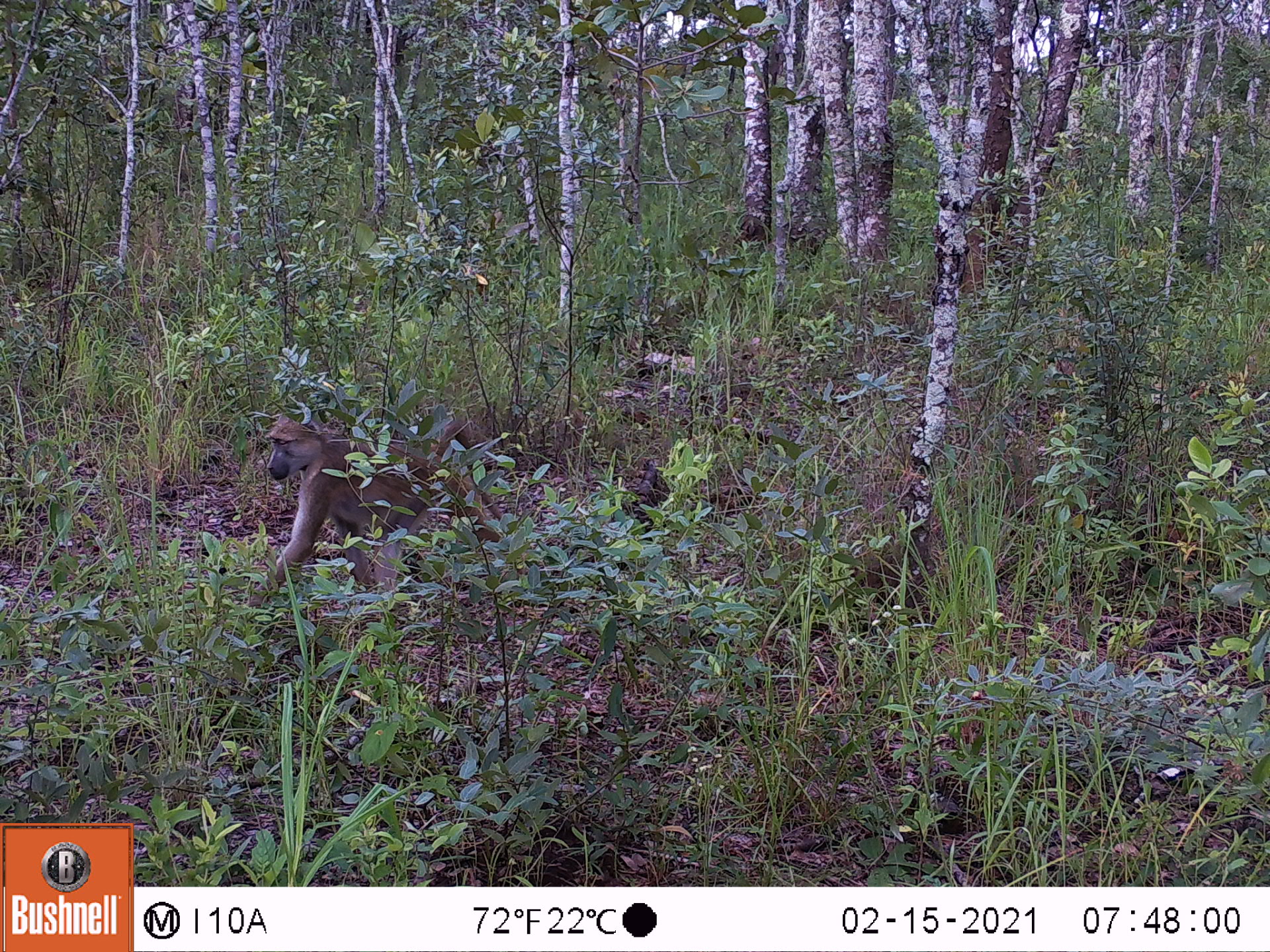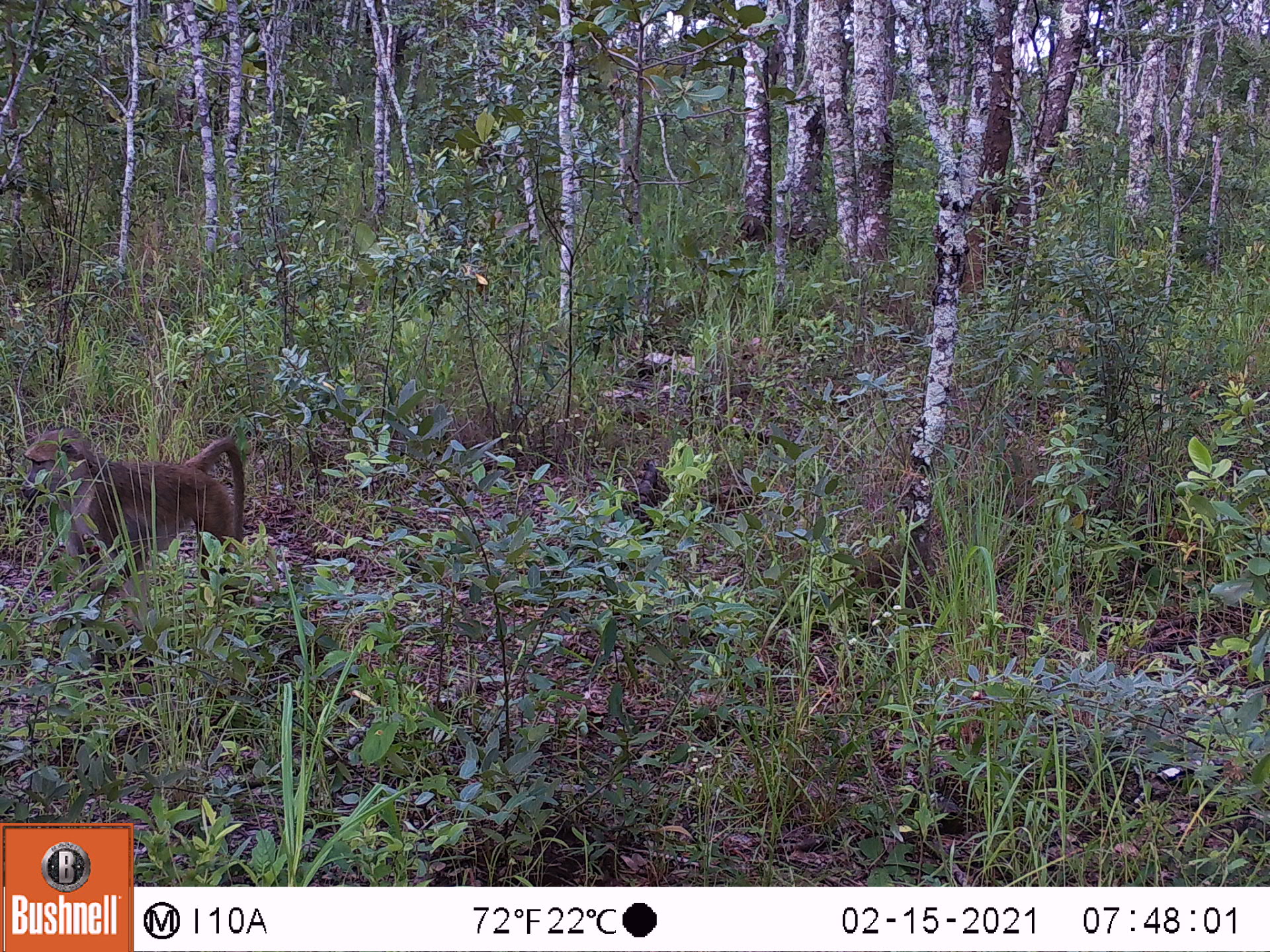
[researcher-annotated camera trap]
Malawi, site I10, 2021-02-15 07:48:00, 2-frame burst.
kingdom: Animalia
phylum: Chordata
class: Mammalia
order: Primates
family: Cercopithecidae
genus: Papio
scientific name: Papio cynocephalus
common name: yellow baboon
Yellow baboon (Papio cynocephalus), count 1.